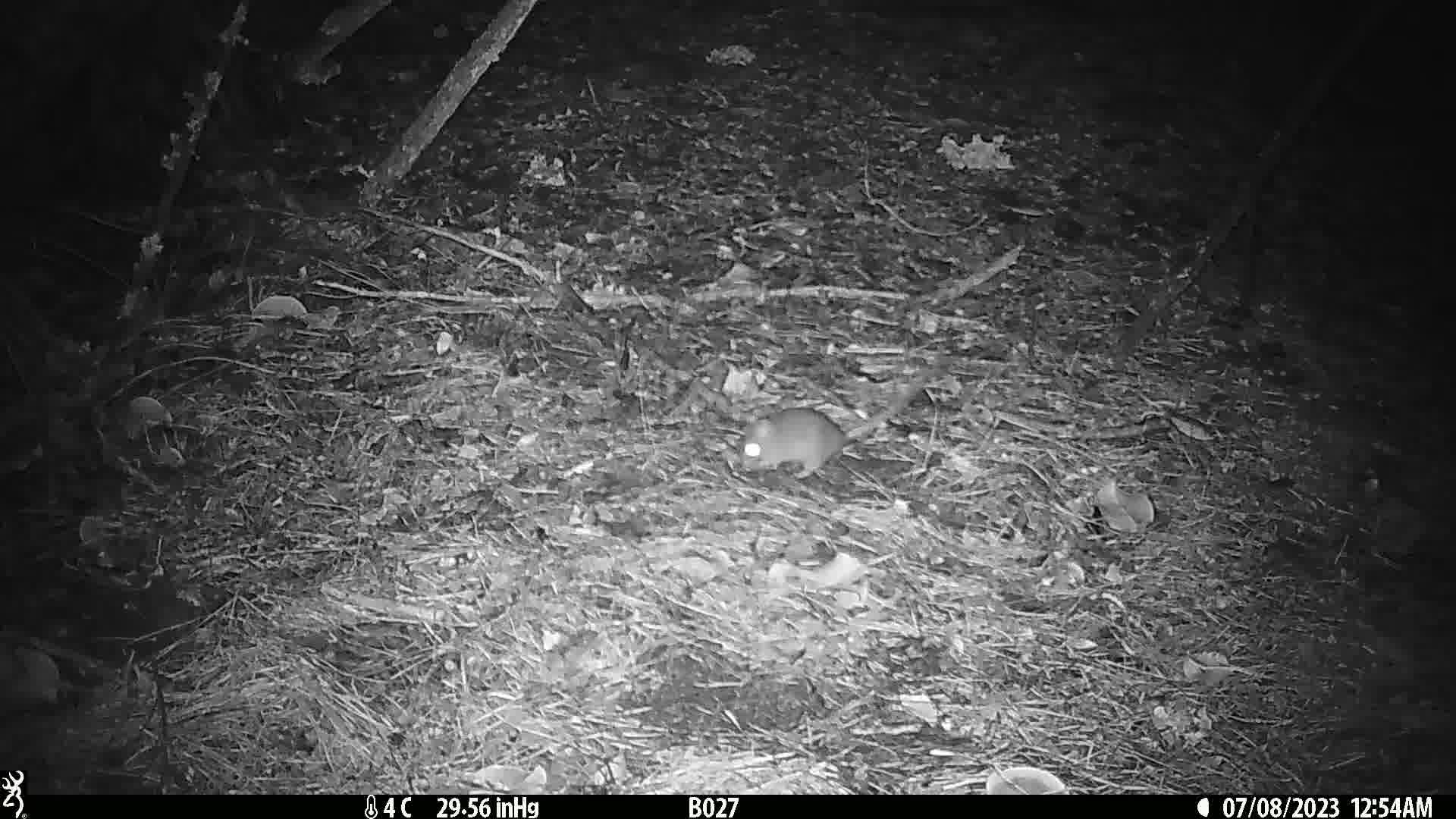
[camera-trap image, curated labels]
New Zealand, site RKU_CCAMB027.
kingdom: Animalia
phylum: Chordata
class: Mammalia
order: Rodentia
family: Muridae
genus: Rattus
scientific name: Rattus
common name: rat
Rat (Rattus).